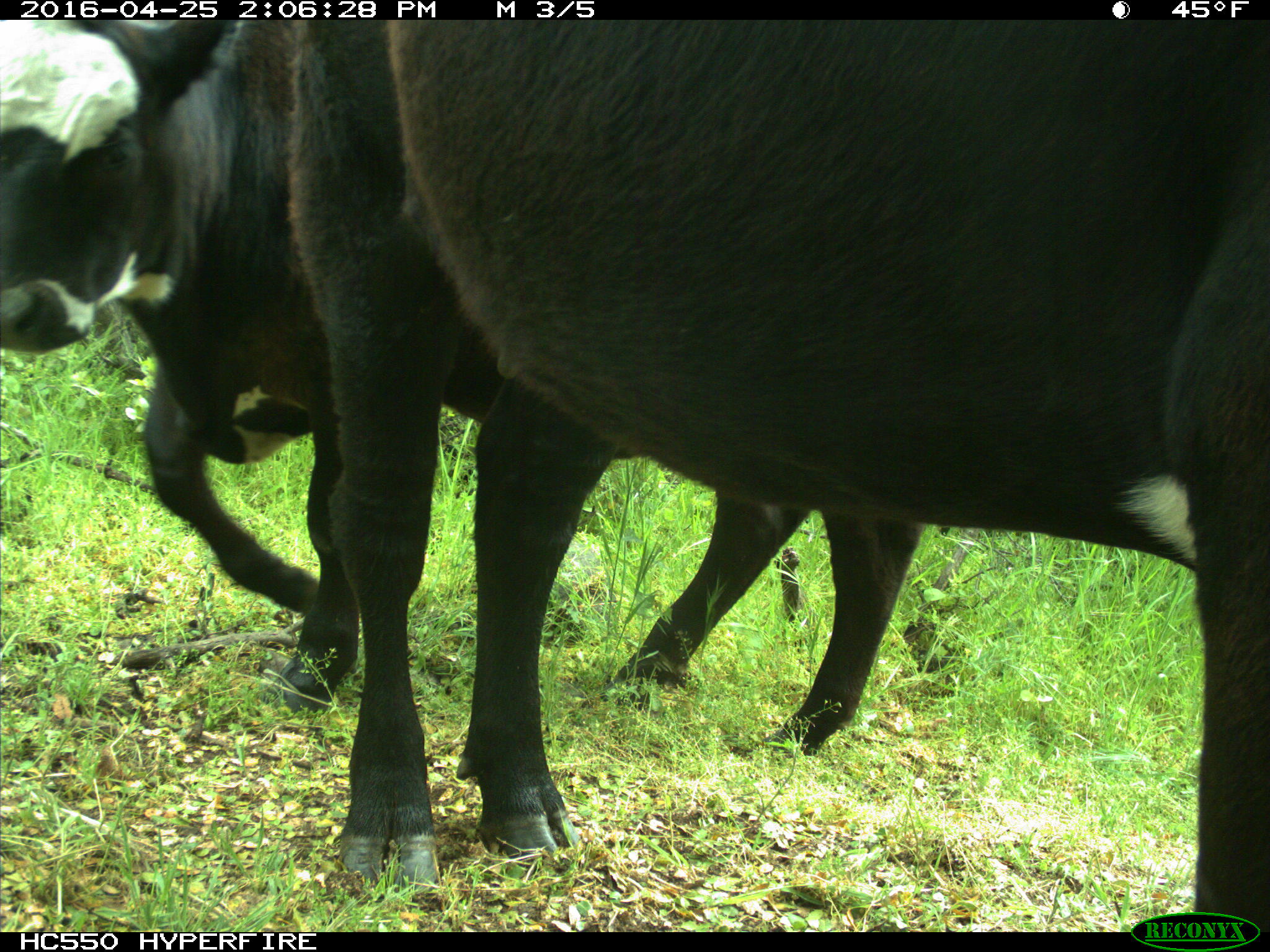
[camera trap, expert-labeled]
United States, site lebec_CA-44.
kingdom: Animalia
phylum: Chordata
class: Mammalia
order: Artiodactyla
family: Bovidae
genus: Bos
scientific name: Bos taurus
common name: domestic cow